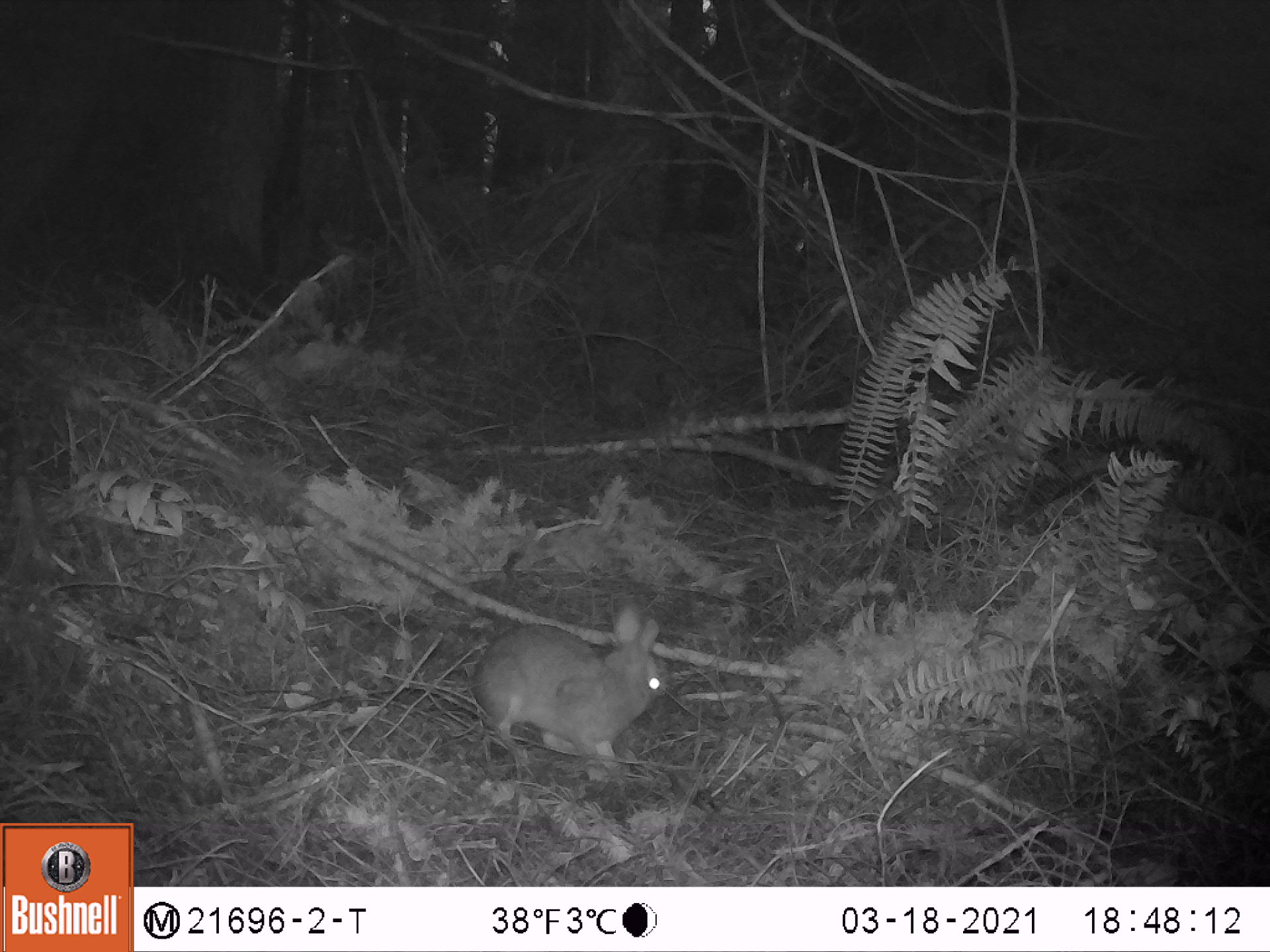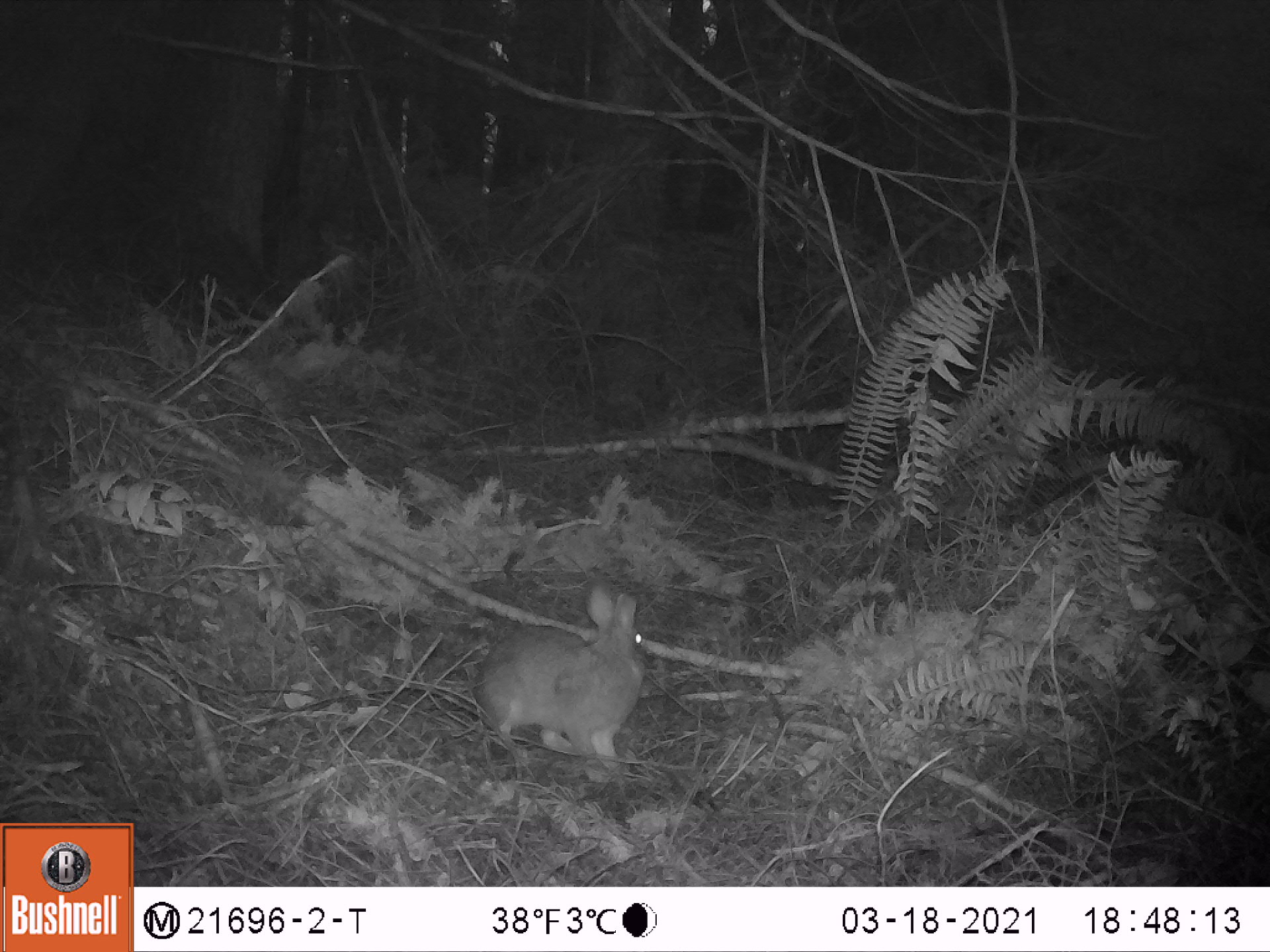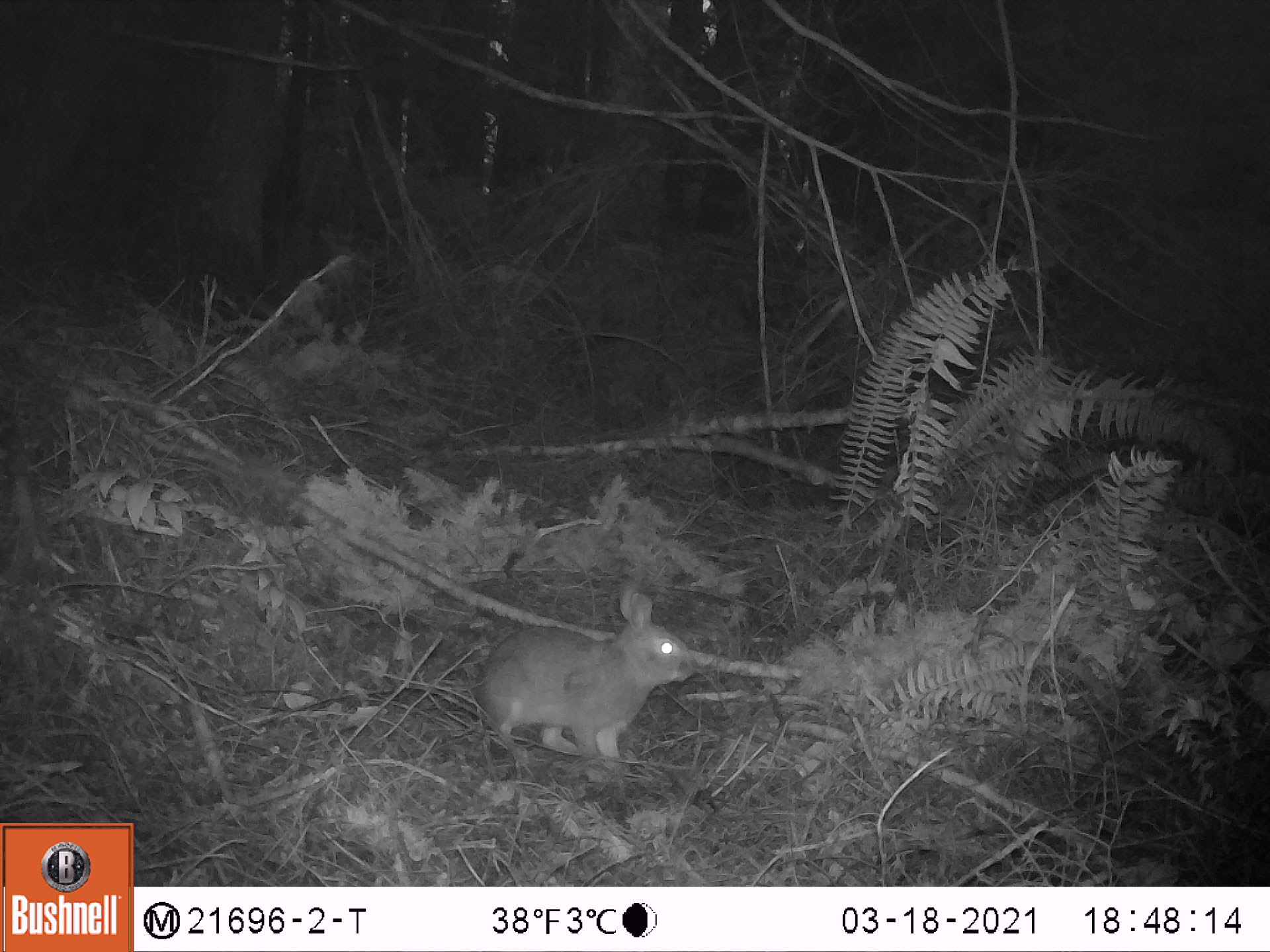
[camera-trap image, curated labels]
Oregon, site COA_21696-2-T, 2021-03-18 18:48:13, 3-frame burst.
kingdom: Animalia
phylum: Chordata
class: Mammalia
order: Lagomorpha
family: Leporidae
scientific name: Leporidae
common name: hares and rabbits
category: leporidae family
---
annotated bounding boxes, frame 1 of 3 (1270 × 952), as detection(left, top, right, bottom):
leporidae family: detection(454, 589, 682, 795)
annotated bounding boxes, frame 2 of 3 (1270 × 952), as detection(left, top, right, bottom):
leporidae family: detection(452, 577, 670, 794)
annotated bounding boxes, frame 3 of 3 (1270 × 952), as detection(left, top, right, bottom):
leporidae family: detection(441, 578, 717, 804)